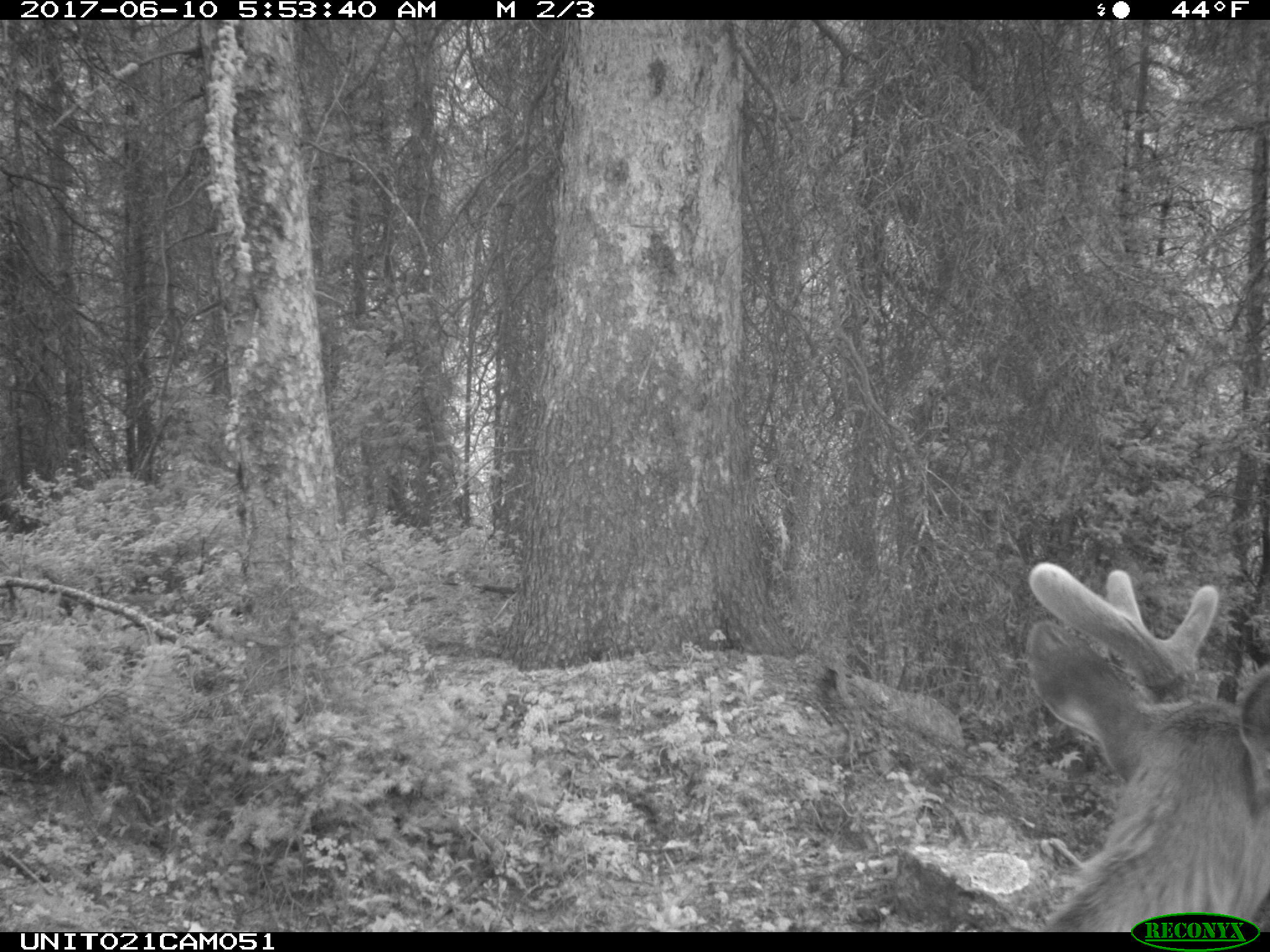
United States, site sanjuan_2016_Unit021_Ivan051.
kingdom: Animalia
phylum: Chordata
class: Mammalia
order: Artiodactyla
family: Cervidae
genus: Cervus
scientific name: Cervus elaphus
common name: red deer